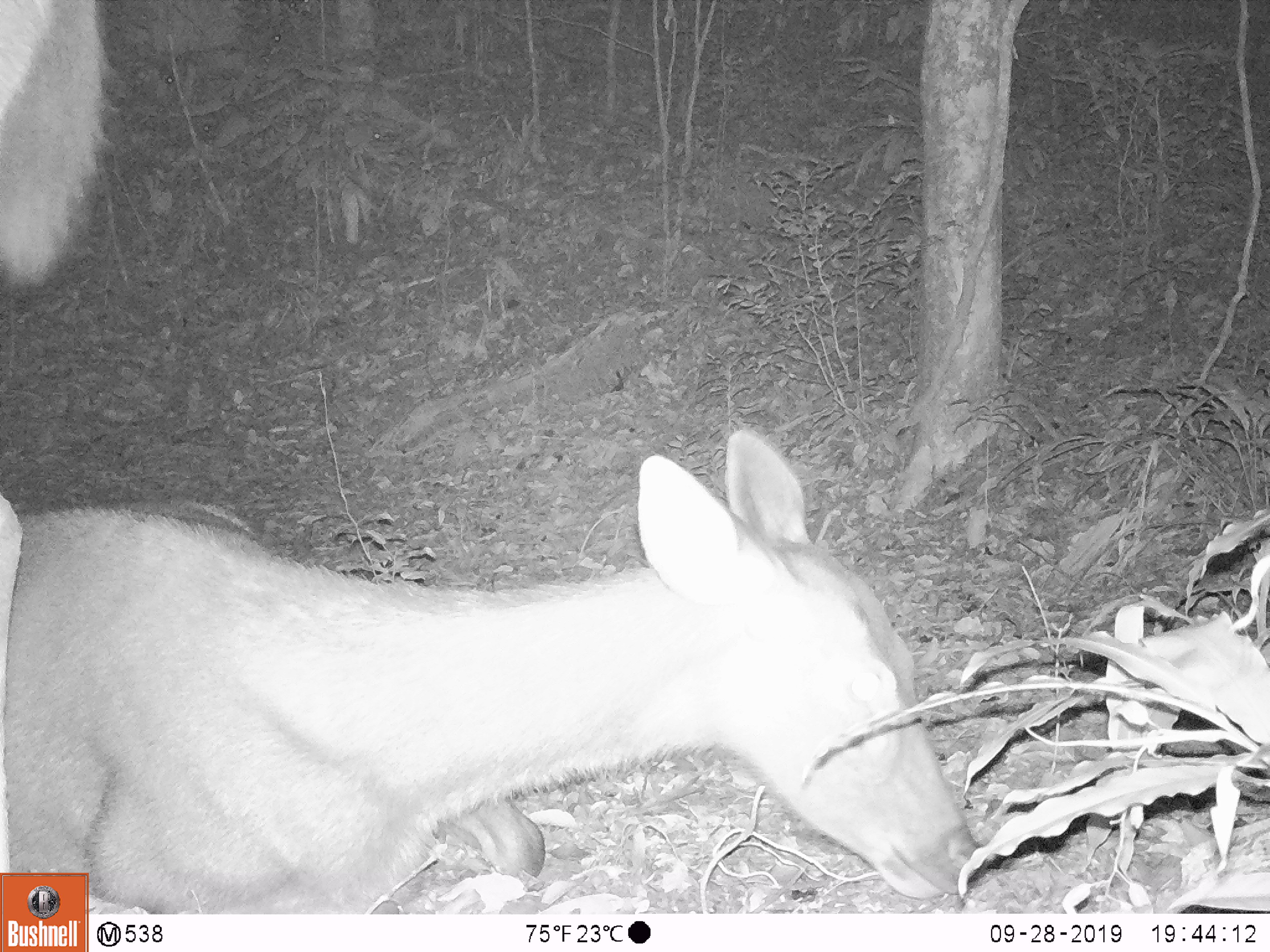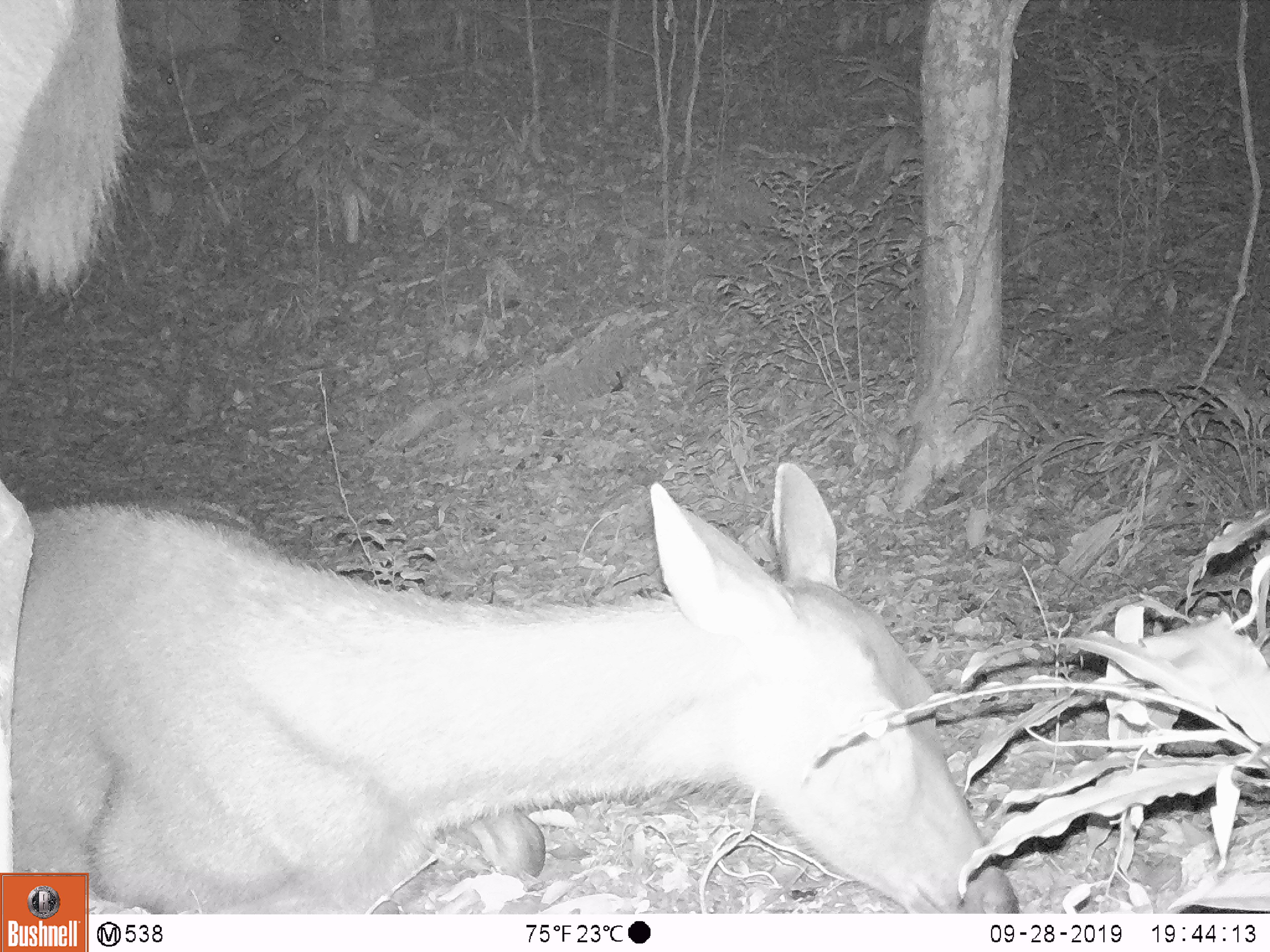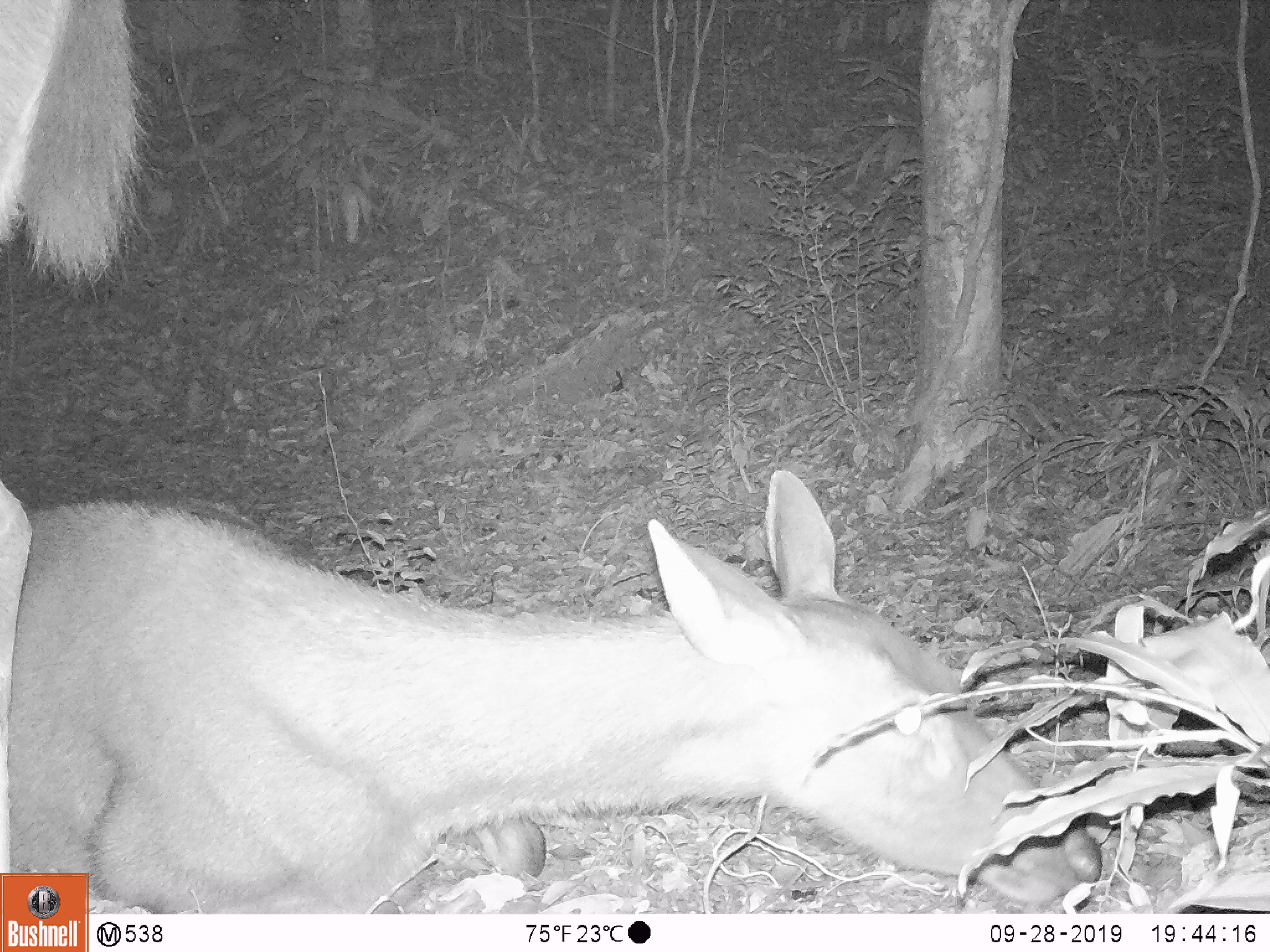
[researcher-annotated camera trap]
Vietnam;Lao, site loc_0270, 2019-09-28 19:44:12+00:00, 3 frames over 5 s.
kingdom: Animalia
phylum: Chordata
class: Mammalia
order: Artiodactyla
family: Cervidae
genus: Rusa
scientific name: Rusa unicolor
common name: sambar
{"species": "sambar (Rusa unicolor)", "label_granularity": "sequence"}